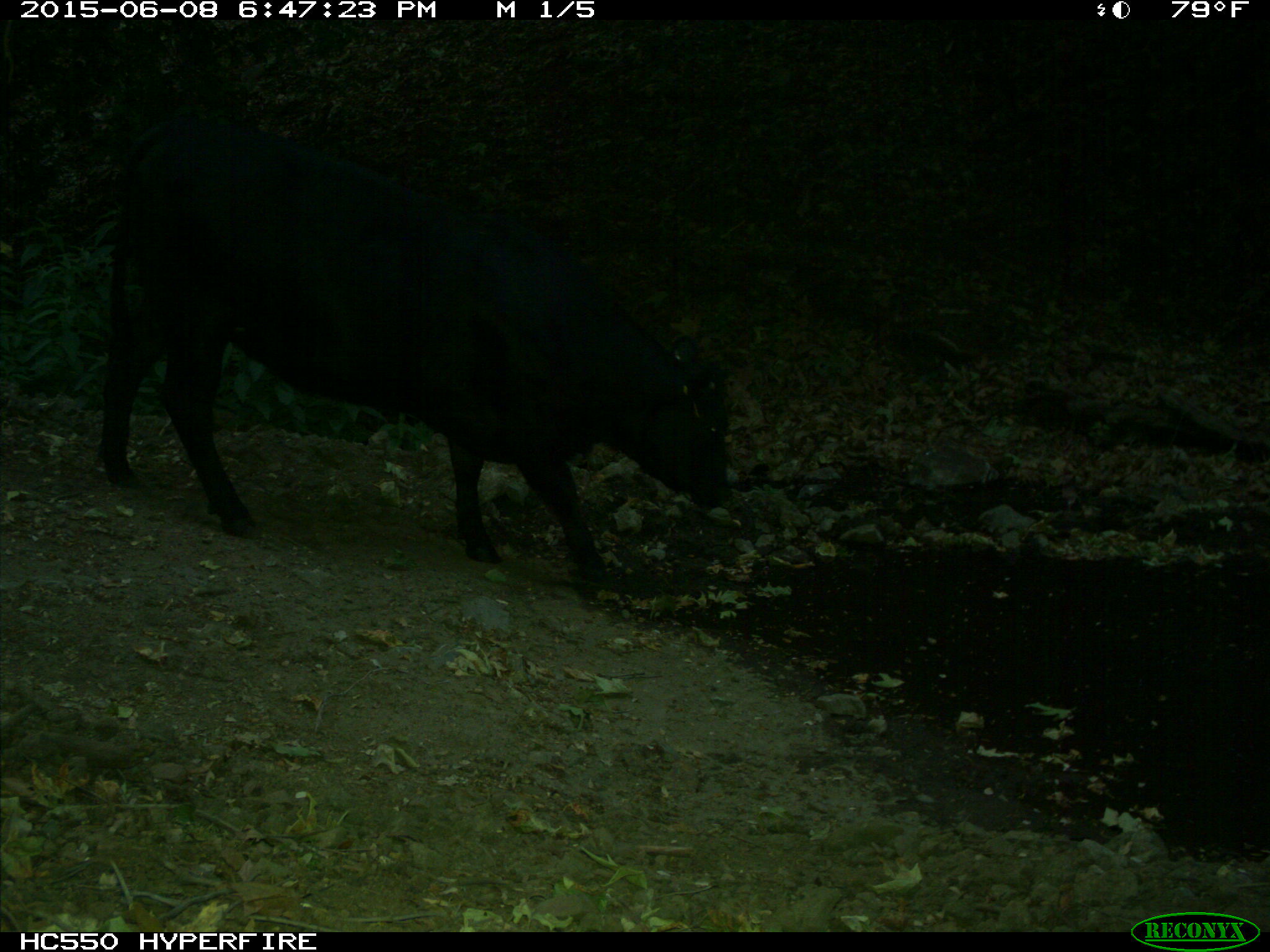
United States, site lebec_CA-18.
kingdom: Animalia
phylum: Chordata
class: Mammalia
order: Artiodactyla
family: Bovidae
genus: Bos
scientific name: Bos taurus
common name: domestic cow